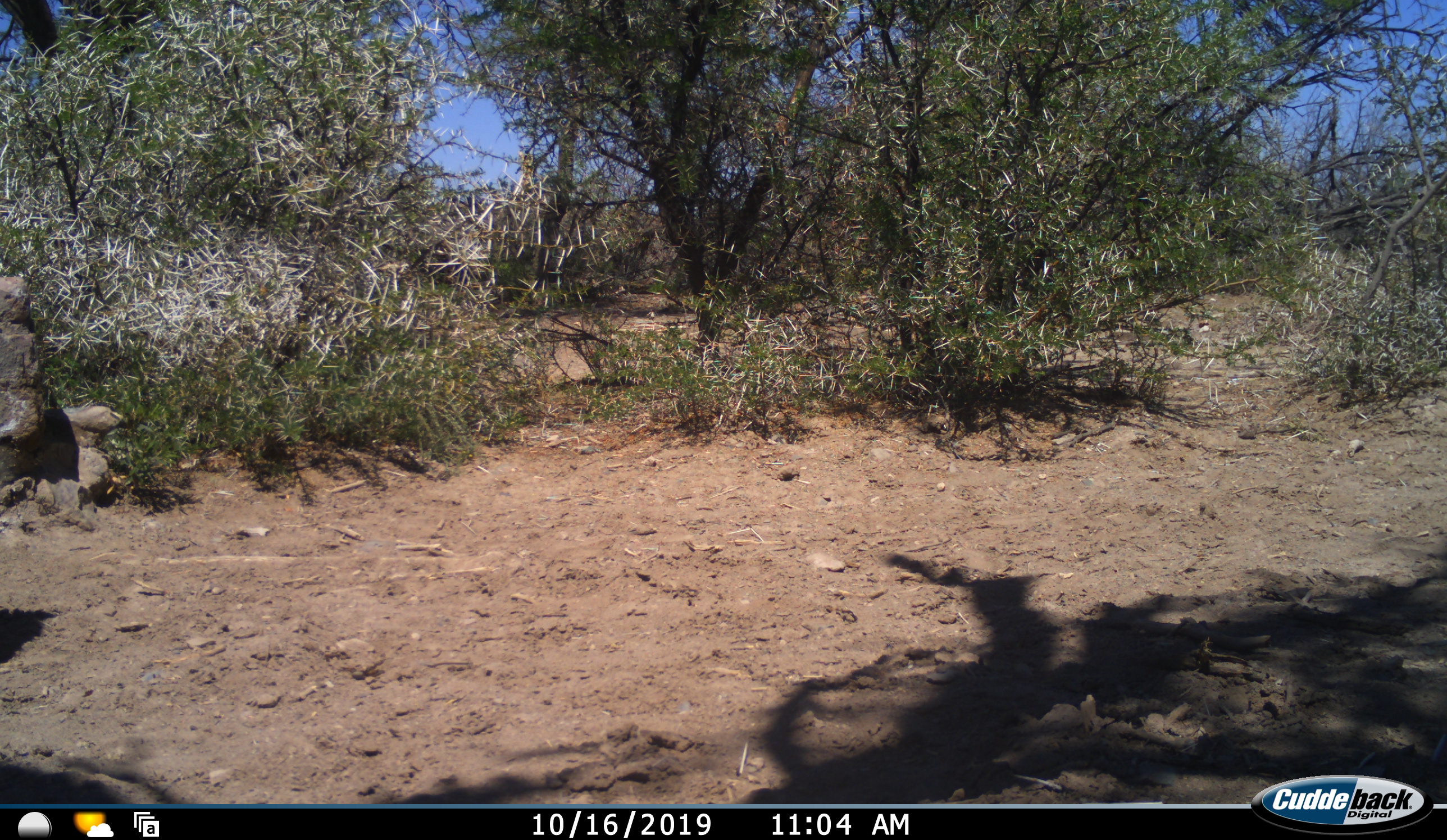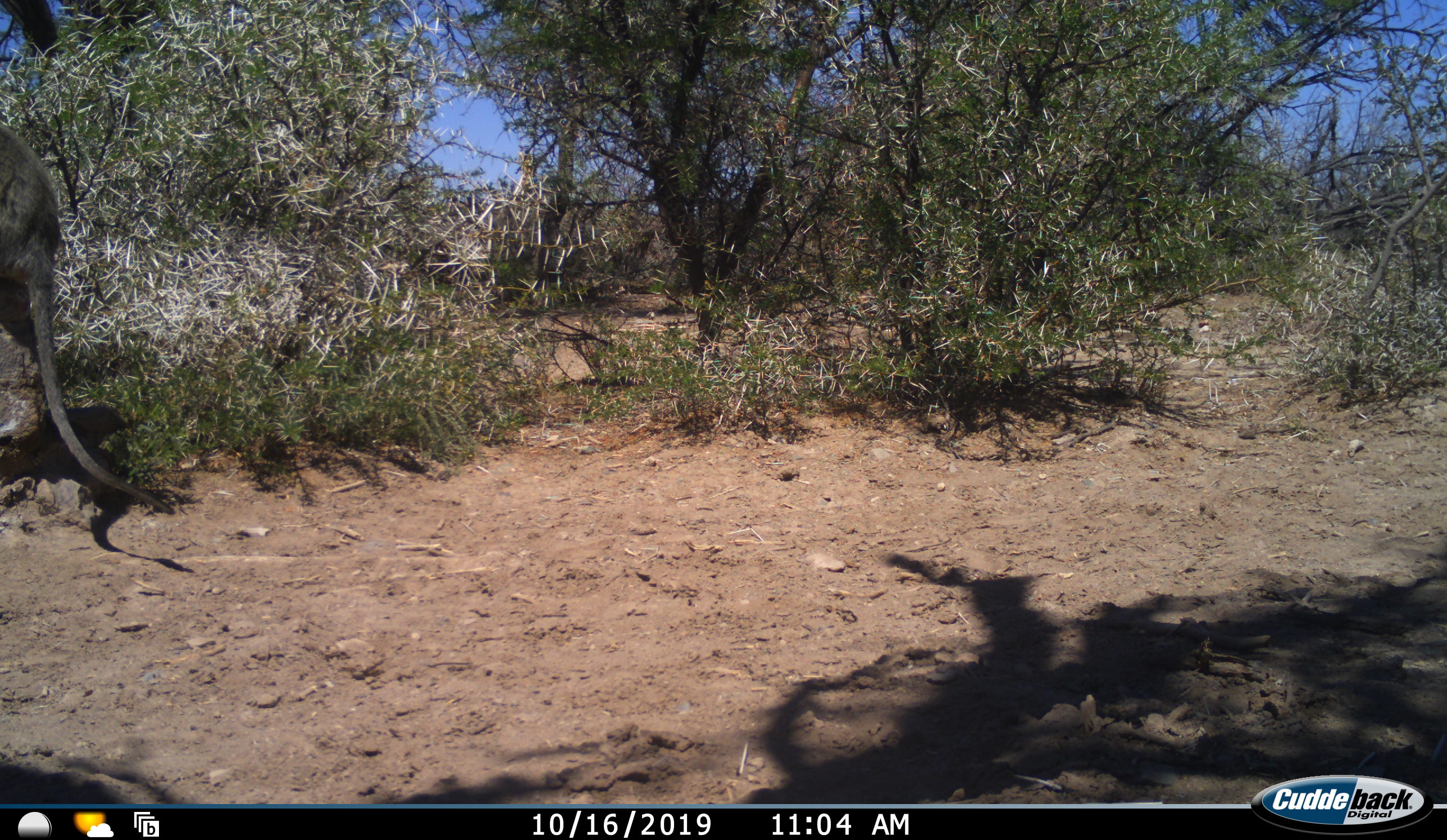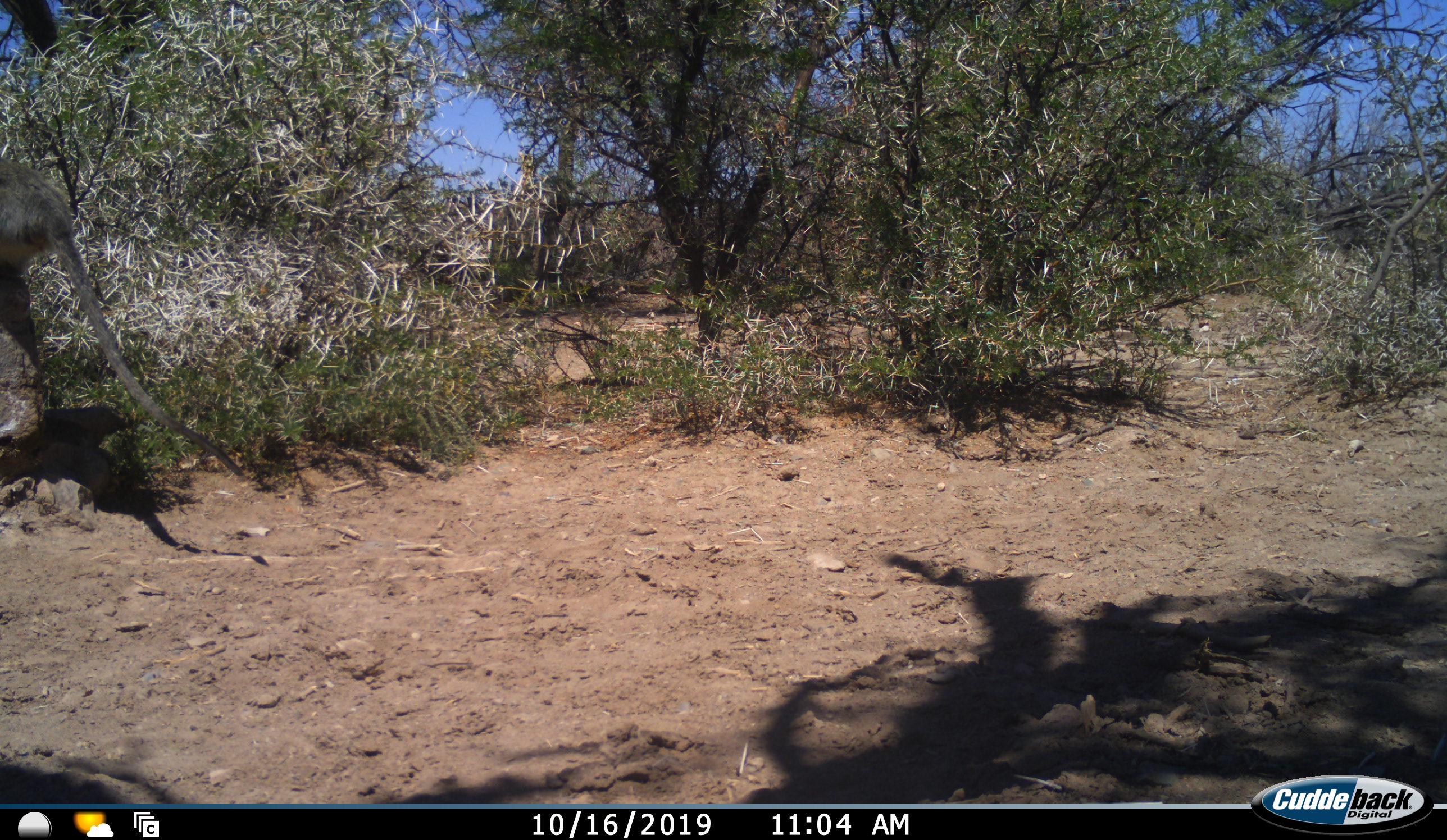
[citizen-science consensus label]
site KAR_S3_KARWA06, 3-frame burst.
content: unidentified animal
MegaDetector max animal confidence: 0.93